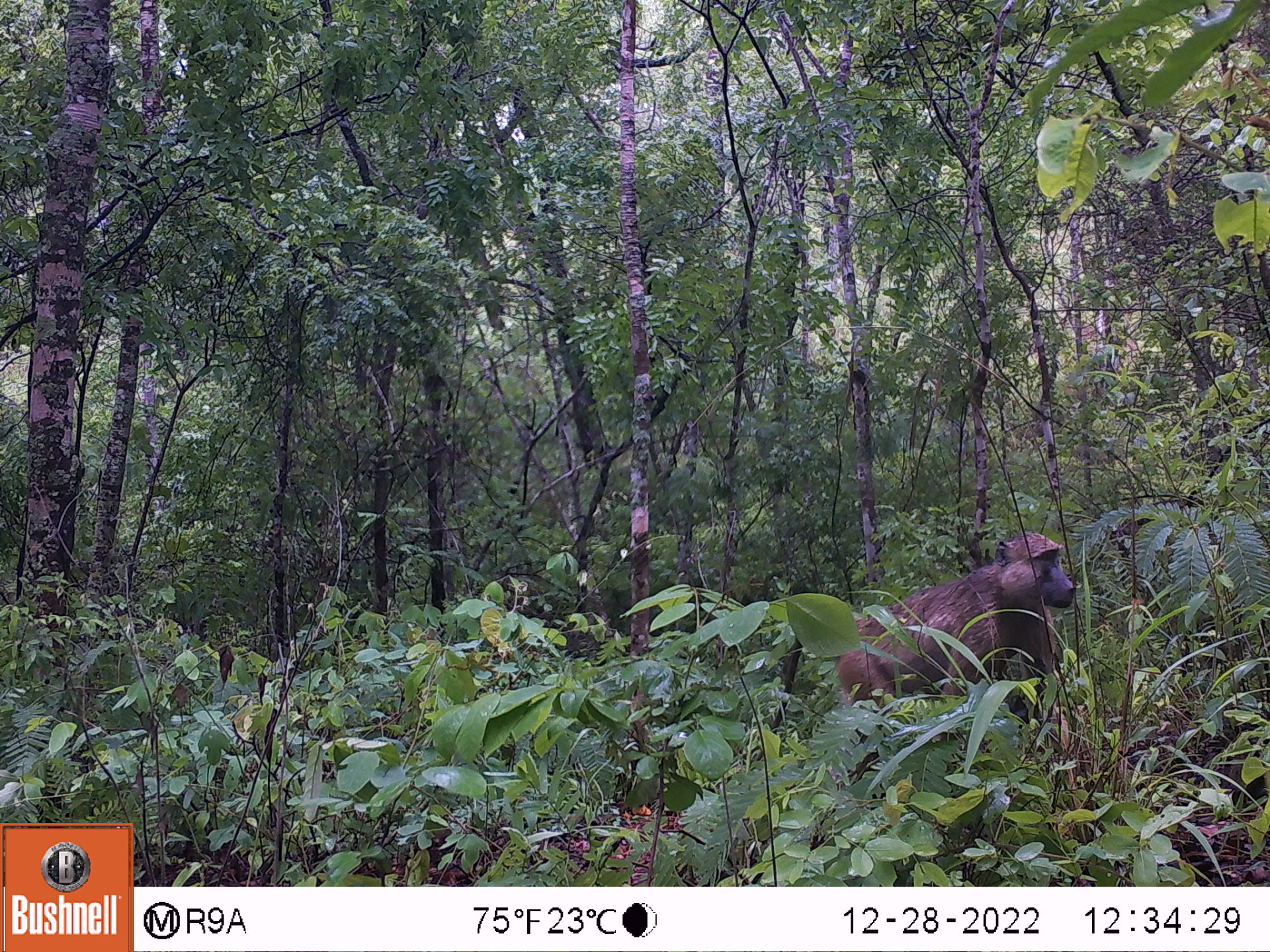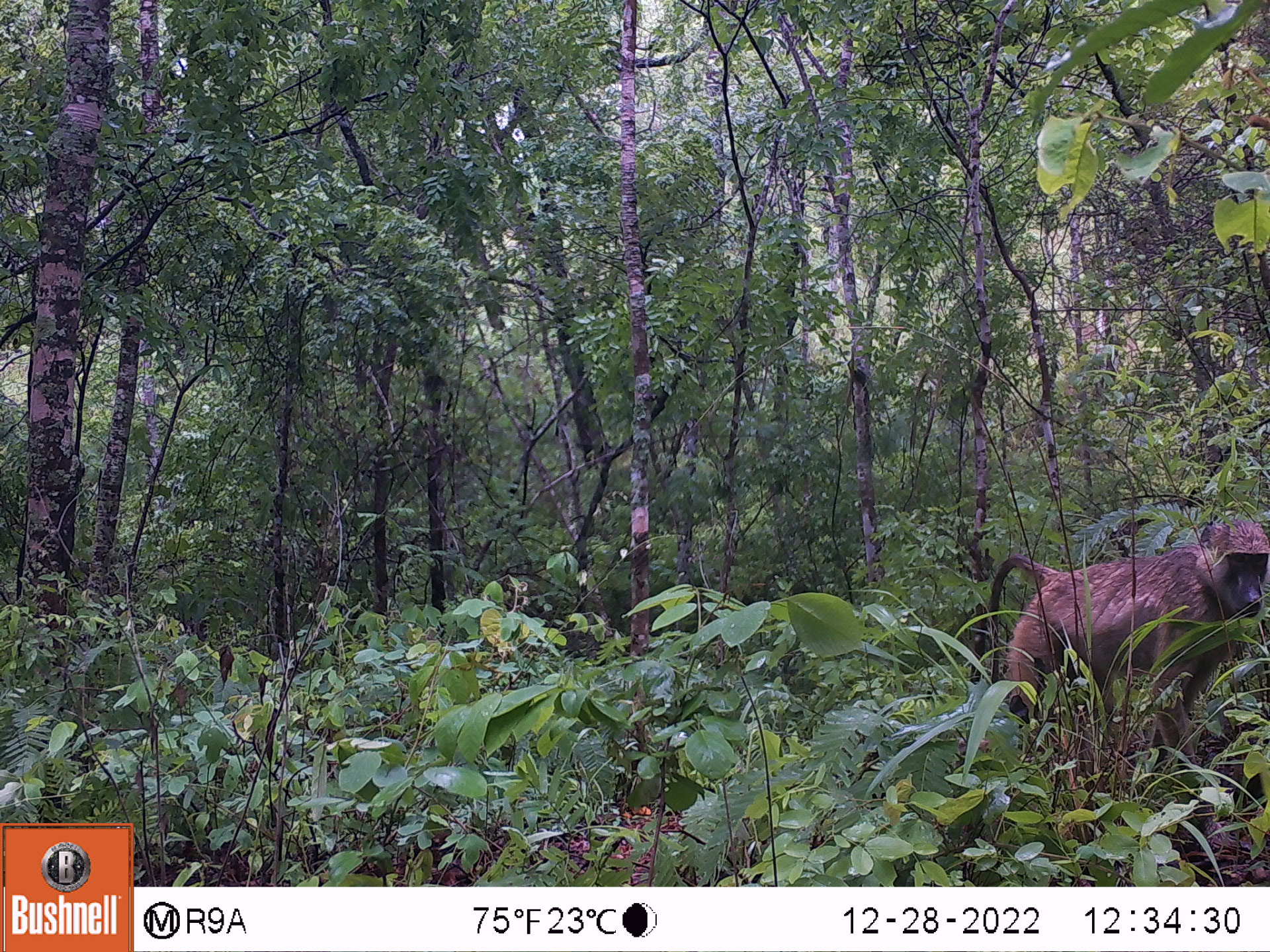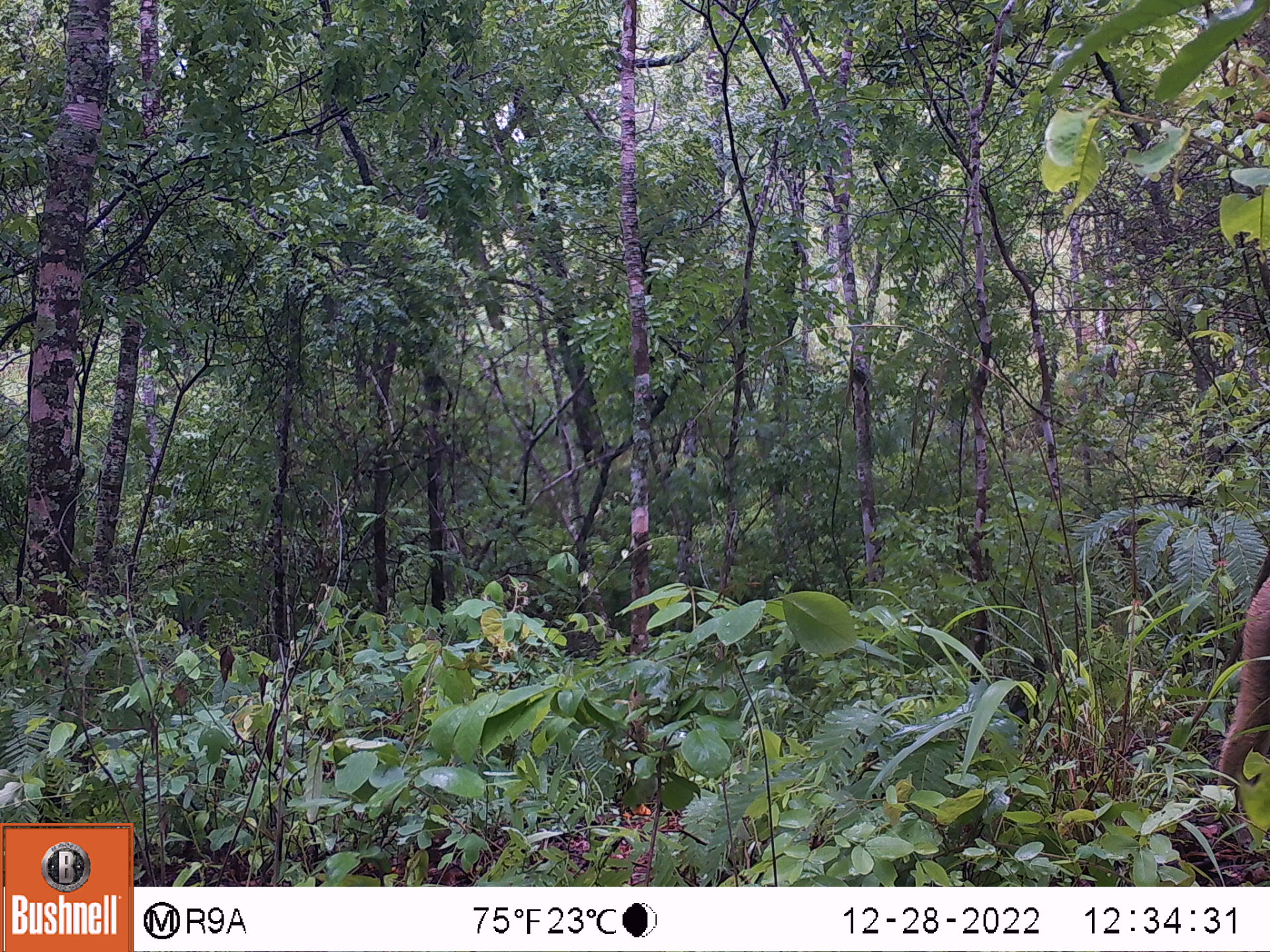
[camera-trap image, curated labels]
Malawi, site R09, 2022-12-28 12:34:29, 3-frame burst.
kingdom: Animalia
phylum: Chordata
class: Mammalia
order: Primates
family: Cercopithecidae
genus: Papio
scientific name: Papio cynocephalus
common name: yellow baboon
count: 1